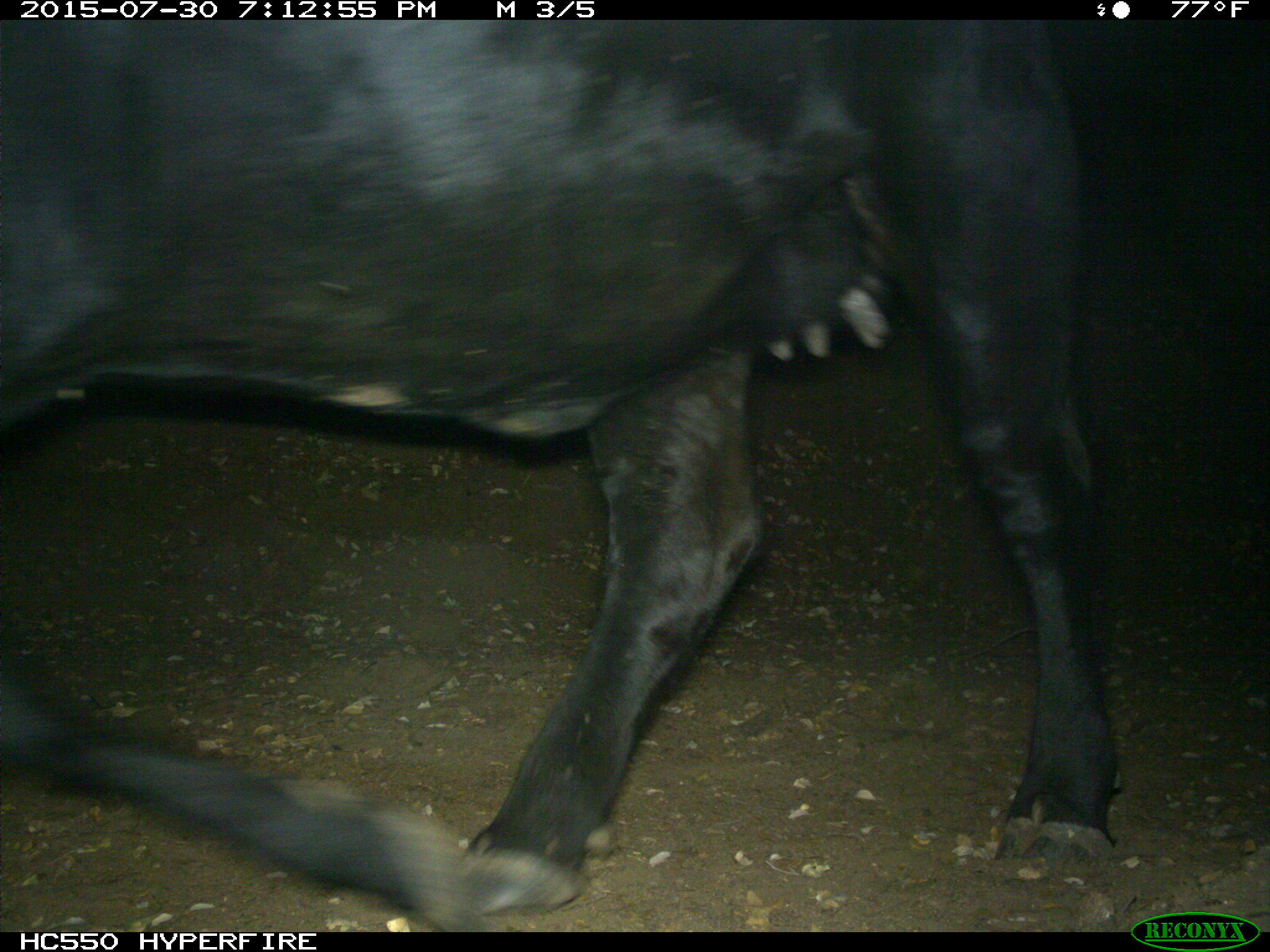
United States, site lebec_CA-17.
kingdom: Animalia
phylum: Chordata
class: Mammalia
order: Artiodactyla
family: Bovidae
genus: Bos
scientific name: Bos taurus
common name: domestic cow